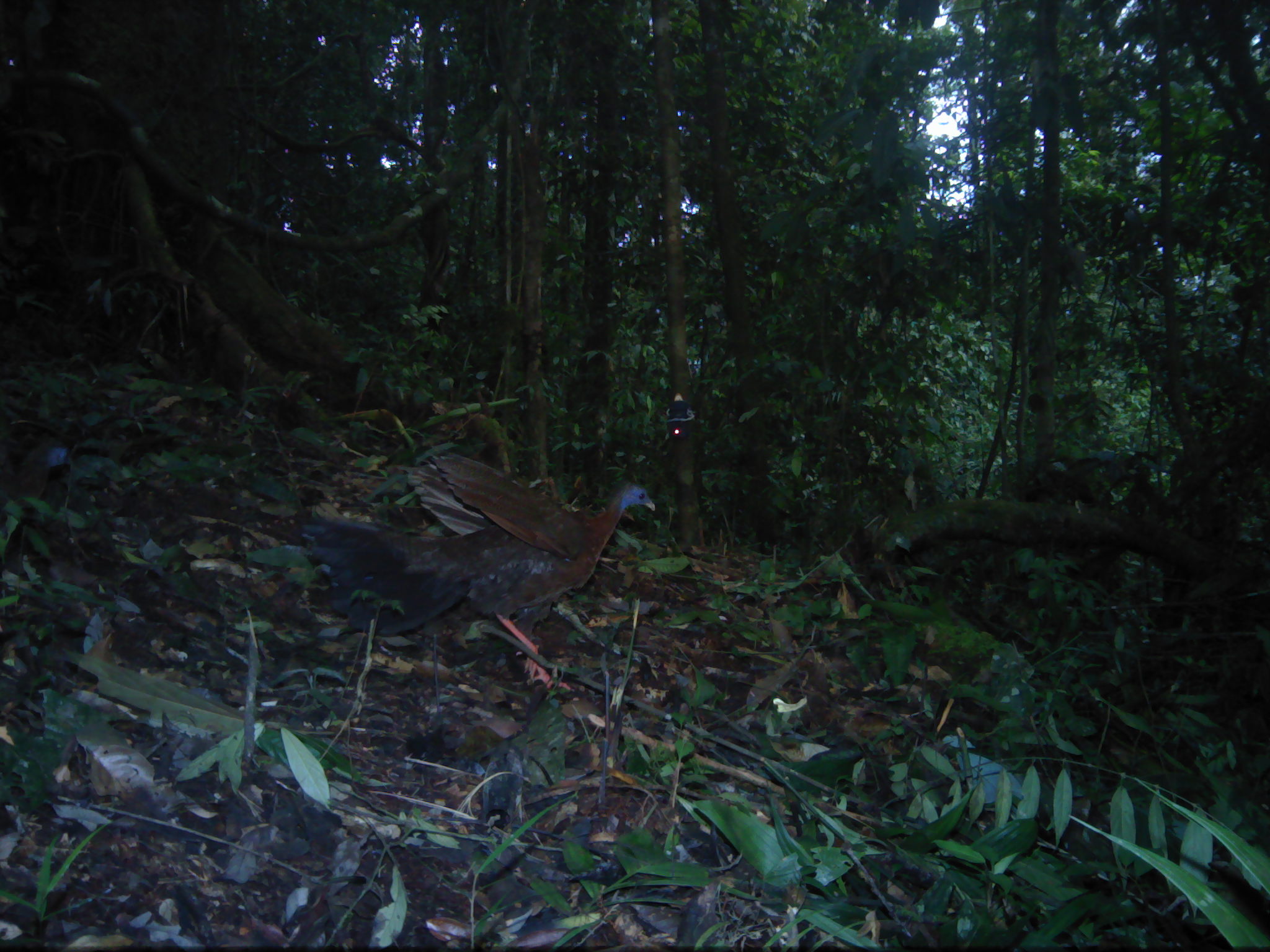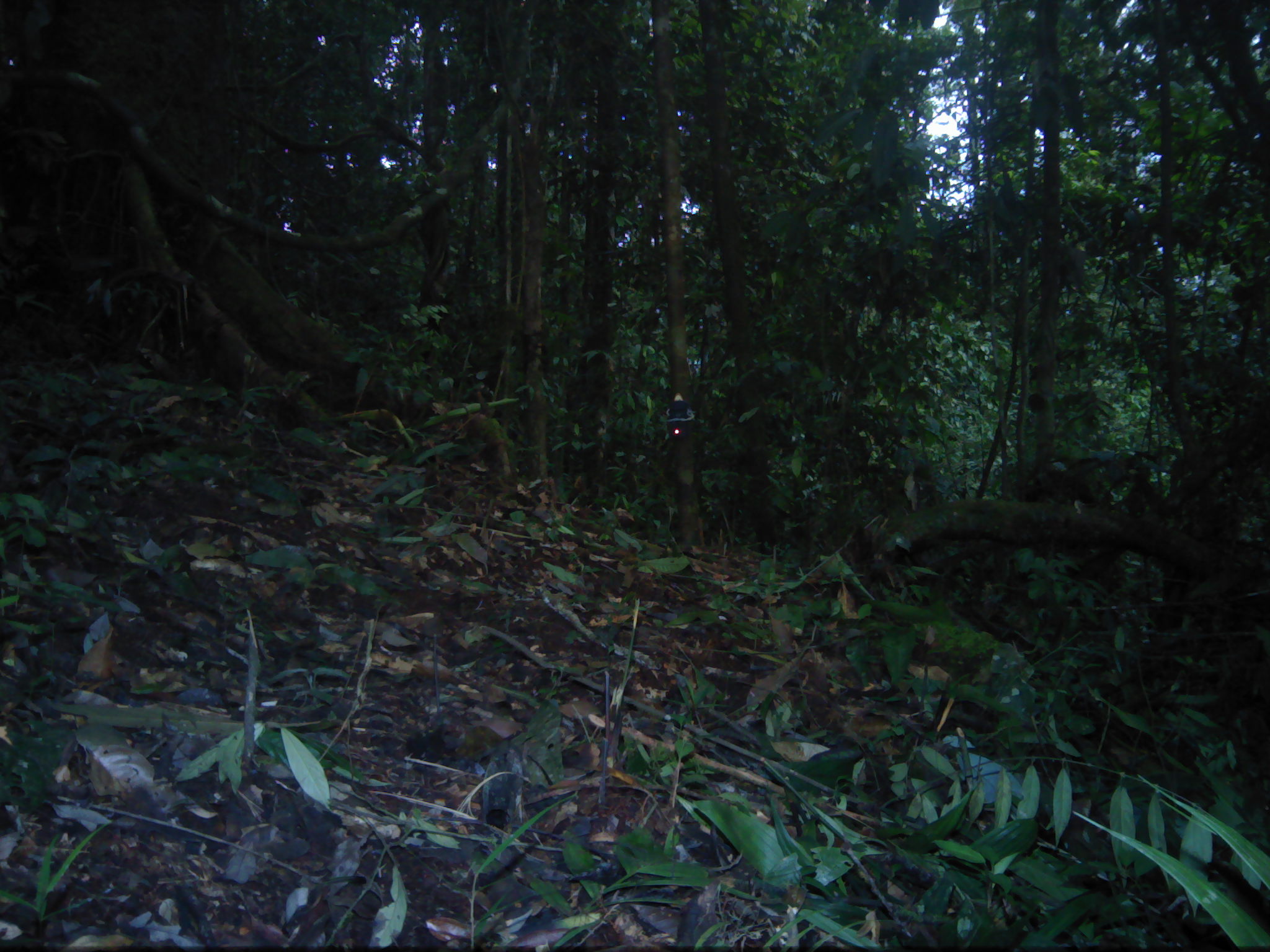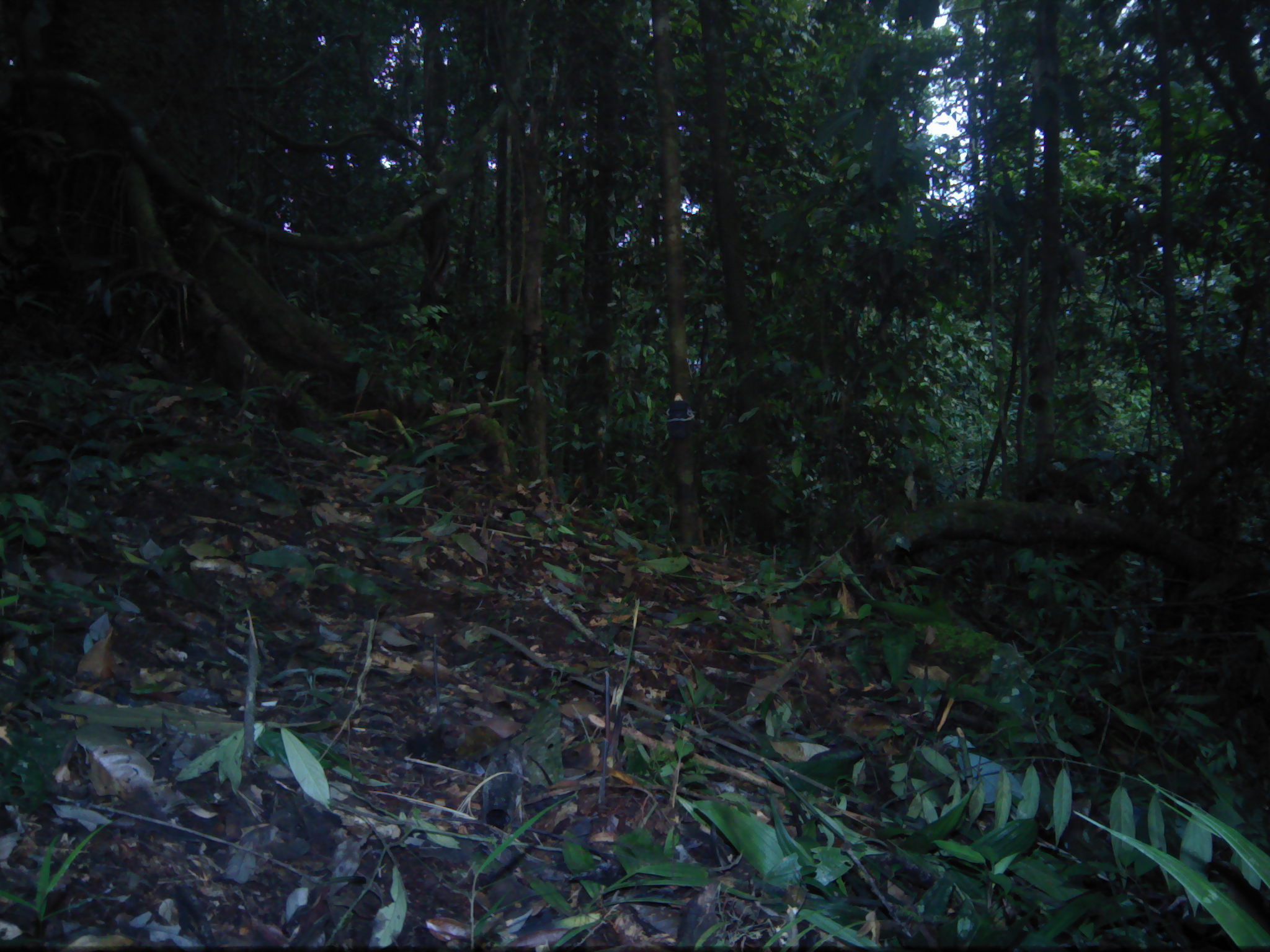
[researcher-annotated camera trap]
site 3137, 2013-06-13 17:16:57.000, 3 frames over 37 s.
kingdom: Animalia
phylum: Chordata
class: Aves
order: Galliformes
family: Phasianidae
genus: Argusianus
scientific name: Argusianus argus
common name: great argus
Argusianus argus (great argus), count 1.